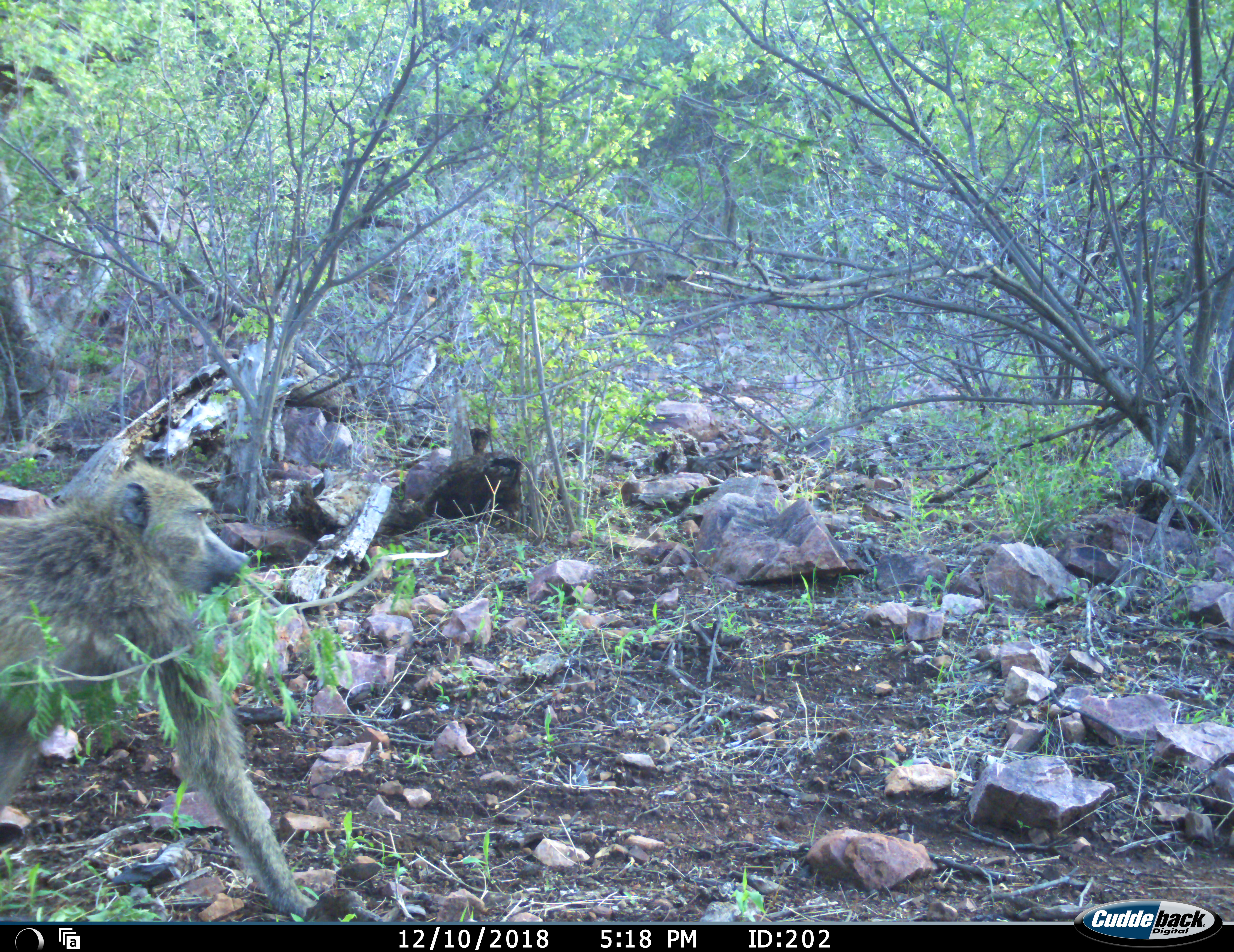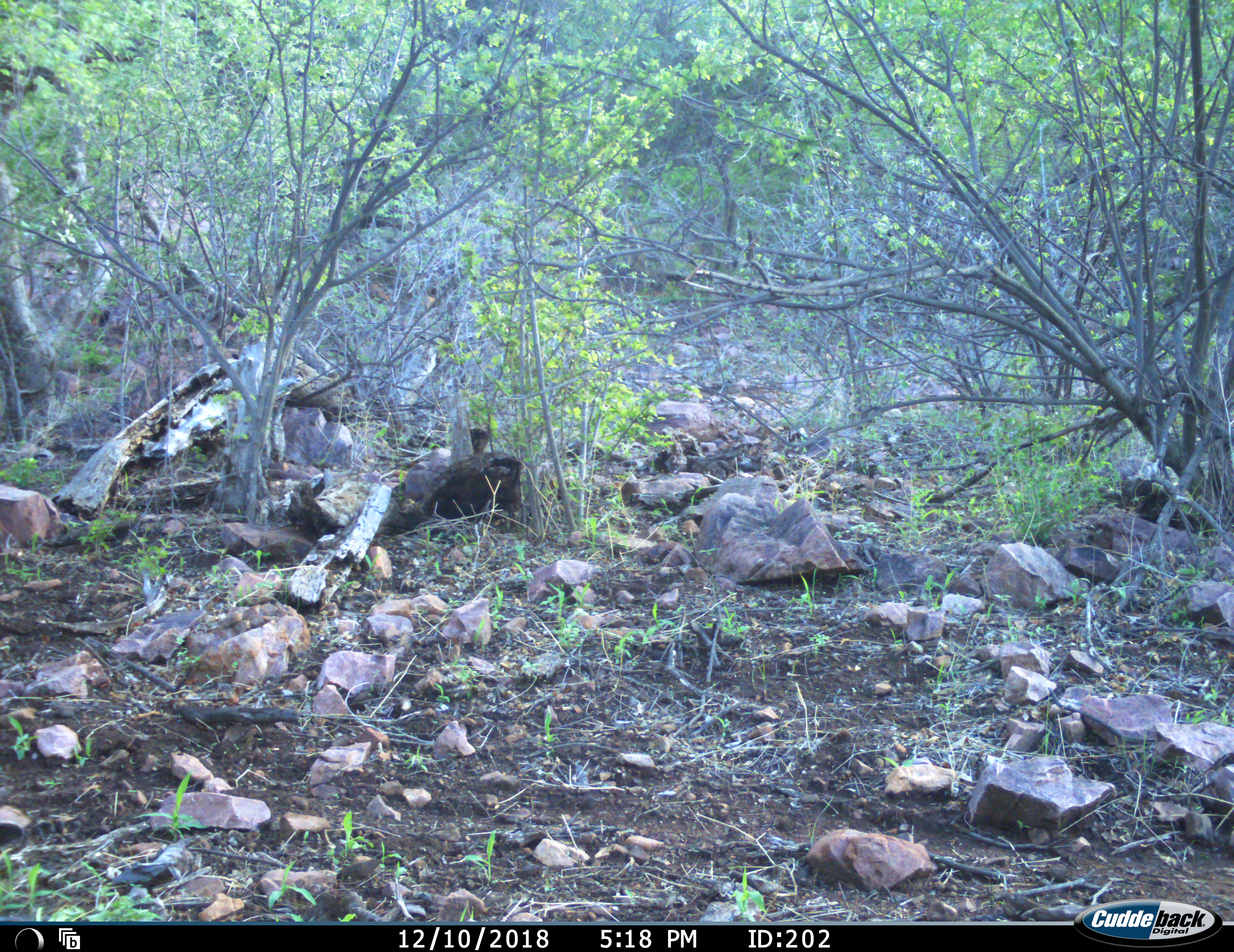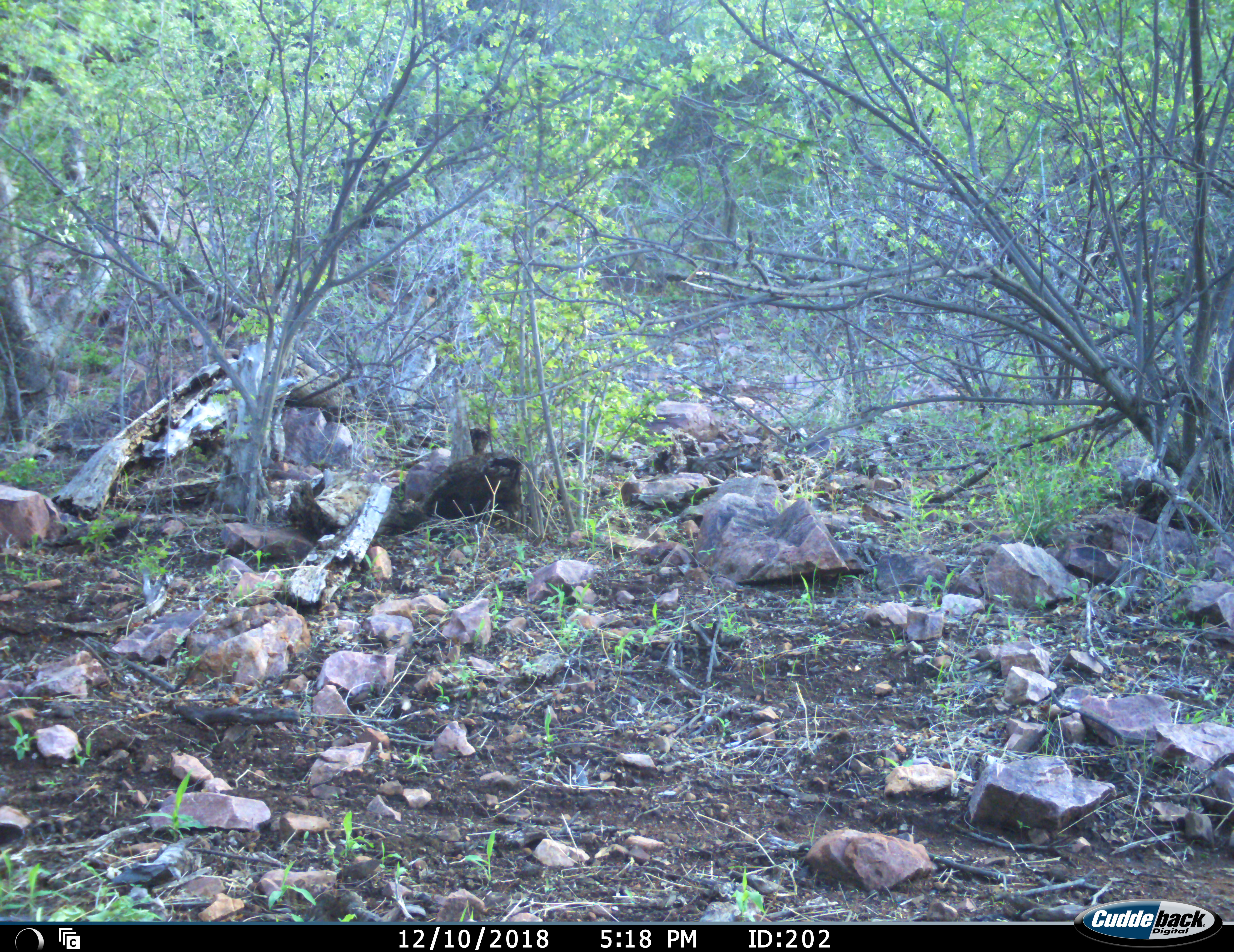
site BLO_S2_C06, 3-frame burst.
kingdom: Animalia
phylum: Chordata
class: Mammalia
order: Primates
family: Cercopithecidae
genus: Papio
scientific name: Papio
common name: baboon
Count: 1.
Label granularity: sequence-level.